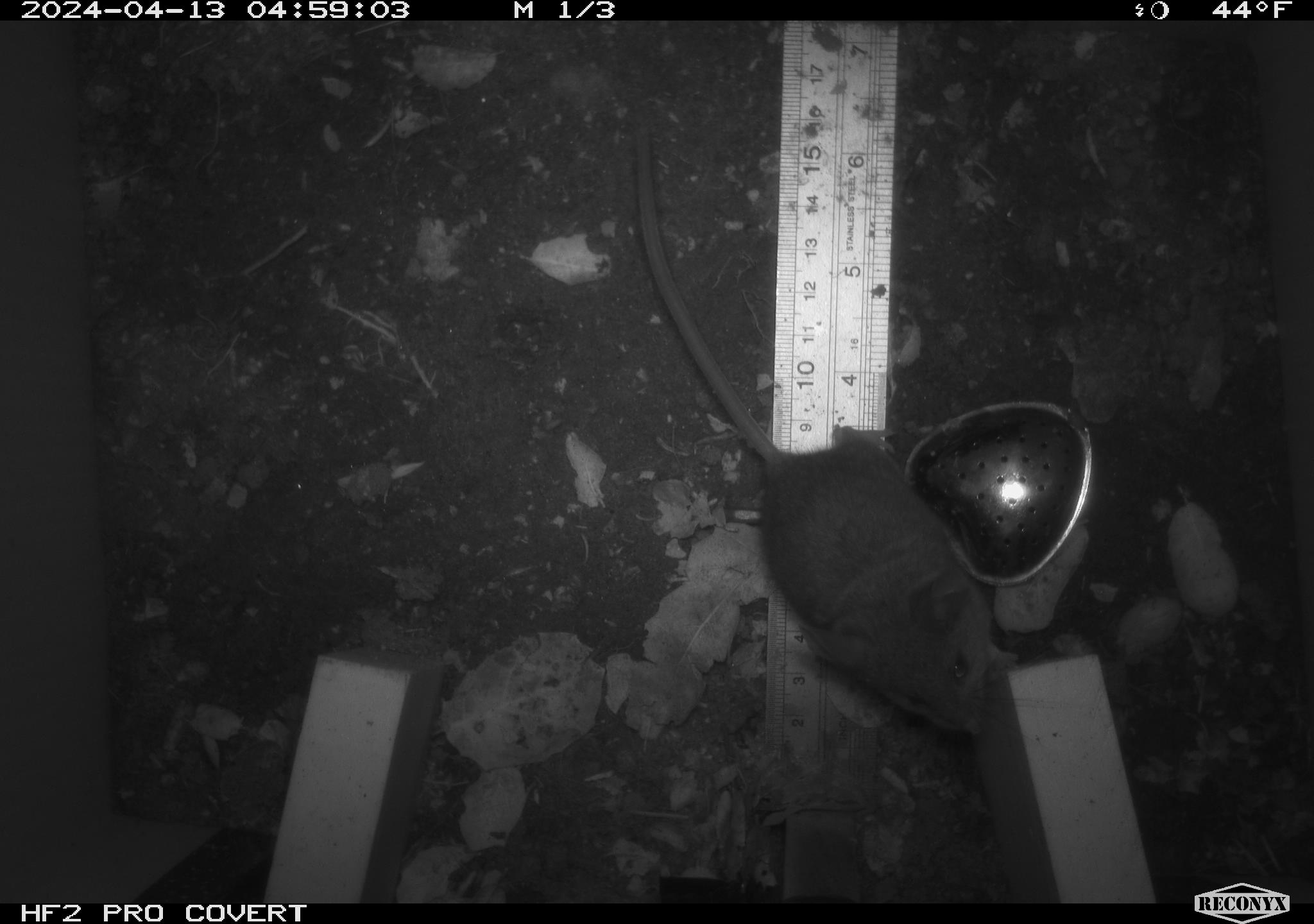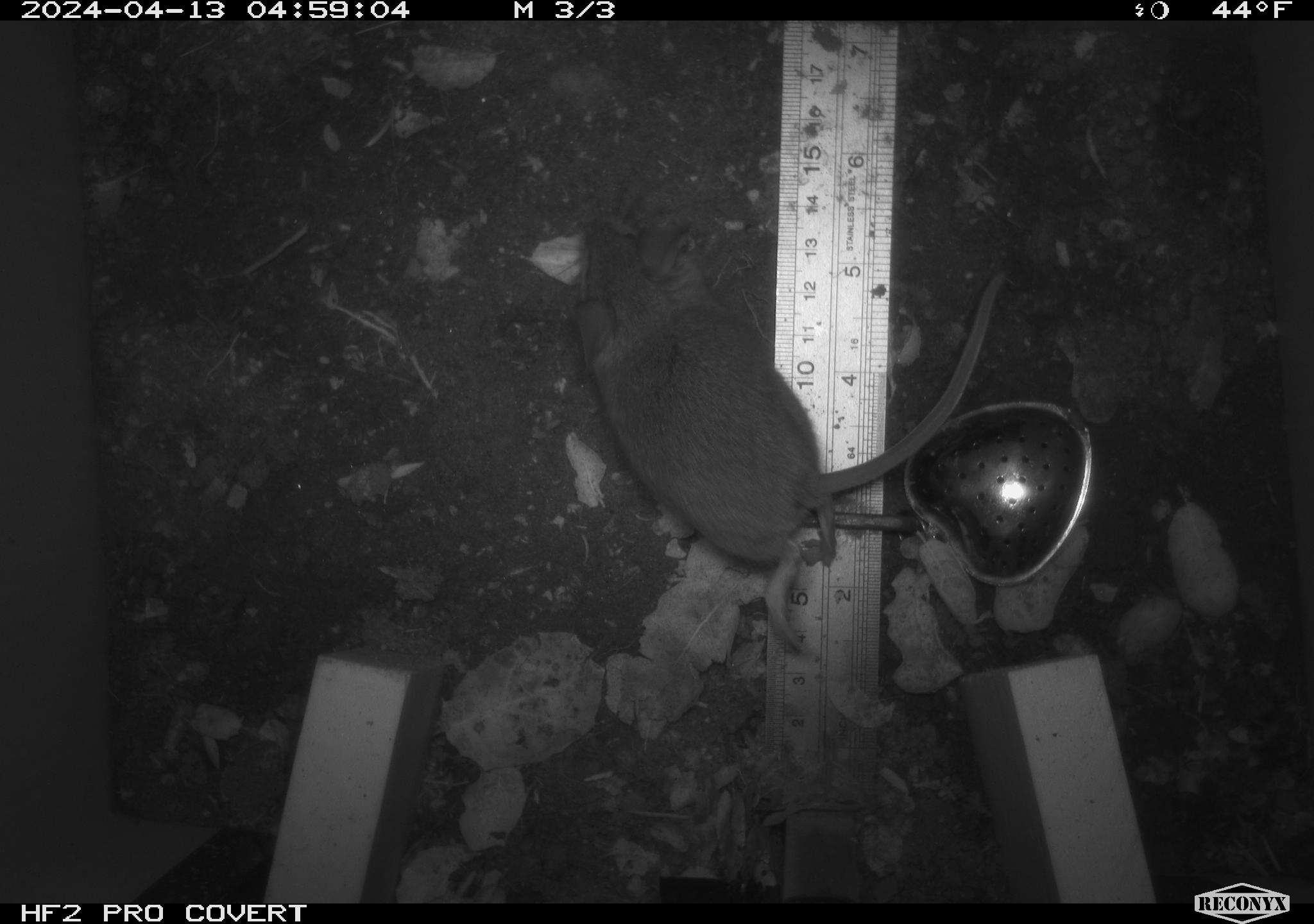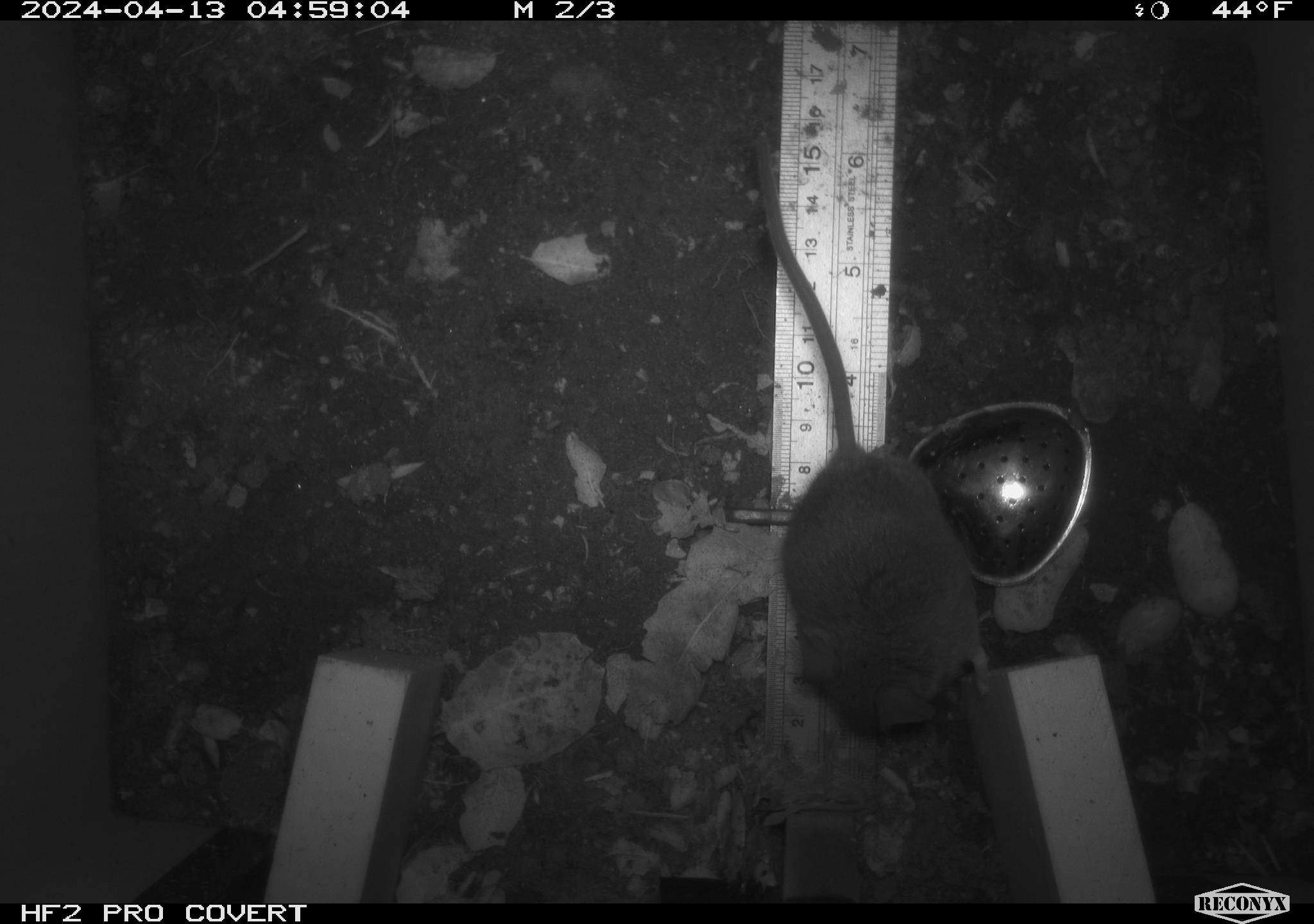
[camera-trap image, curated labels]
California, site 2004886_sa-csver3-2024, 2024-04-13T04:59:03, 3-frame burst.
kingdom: Animalia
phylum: Chordata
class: Mammalia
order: Rodentia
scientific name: Rodentia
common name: rodent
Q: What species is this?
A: Rodent (Rodentia).